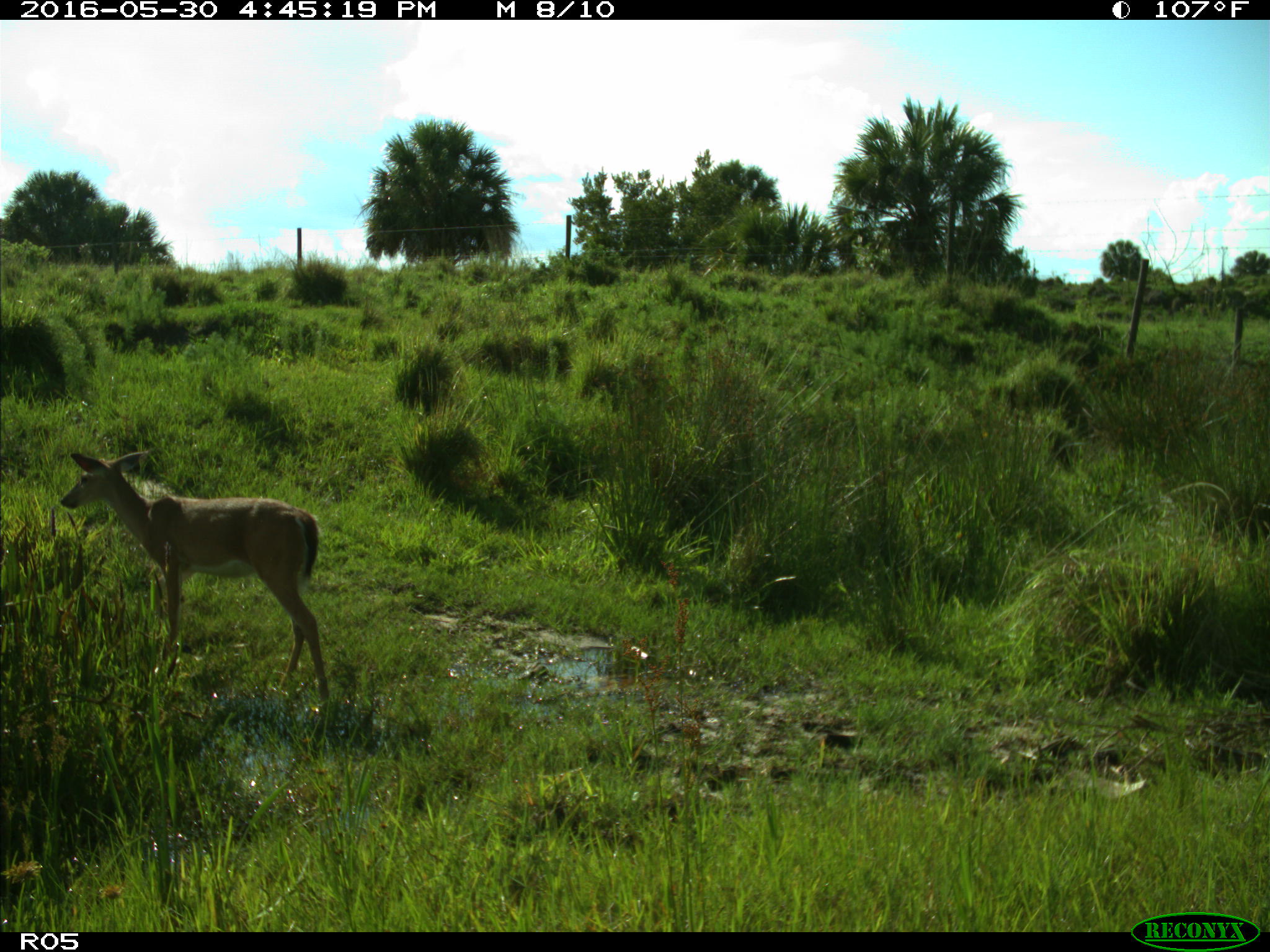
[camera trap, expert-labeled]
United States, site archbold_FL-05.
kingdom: Animalia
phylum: Chordata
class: Mammalia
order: Artiodactyla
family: Cervidae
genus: Odocoileus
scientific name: Odocoileus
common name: deer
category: unidentified deer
Unidentified deer (deer) (Odocoileus).